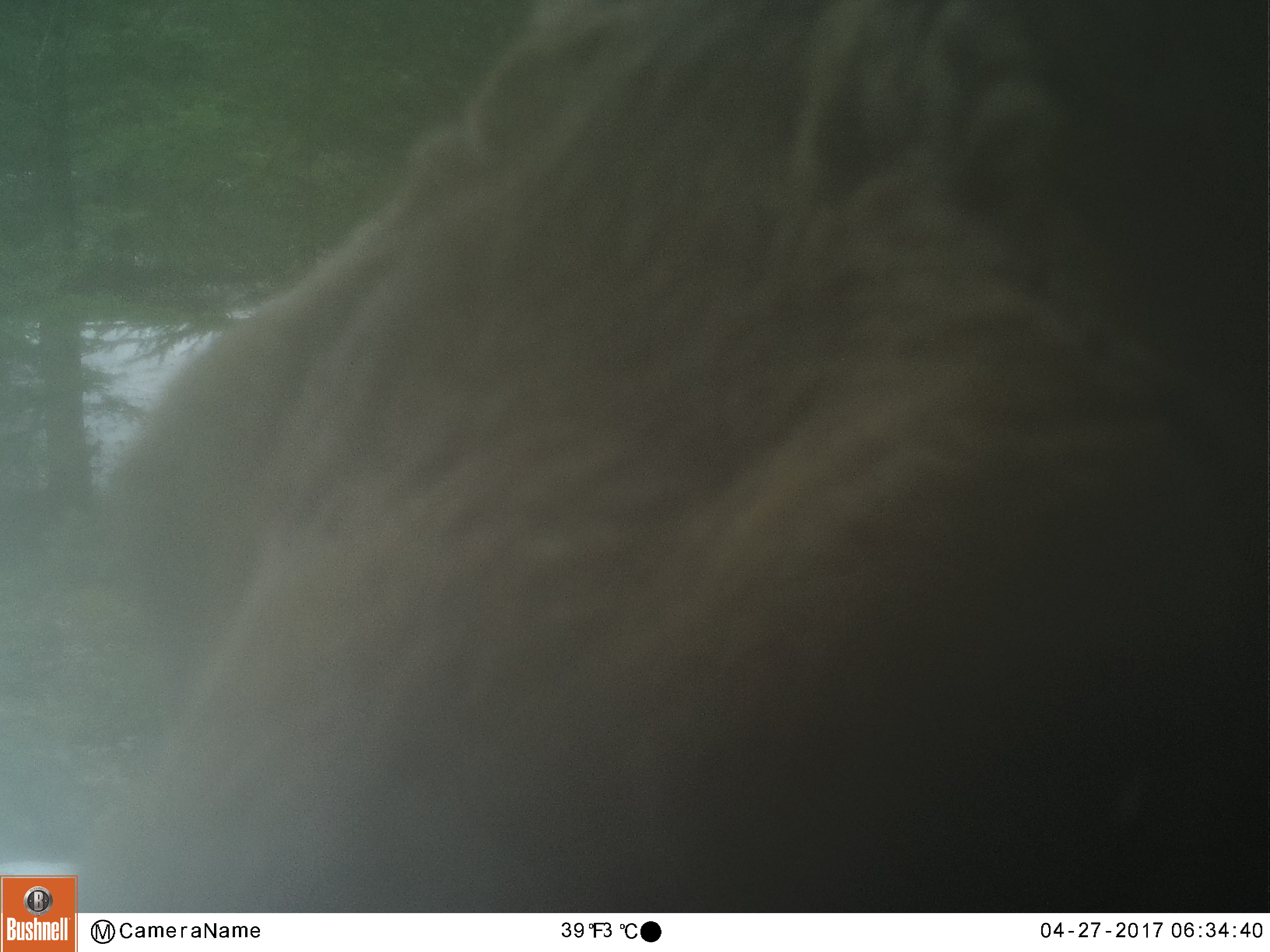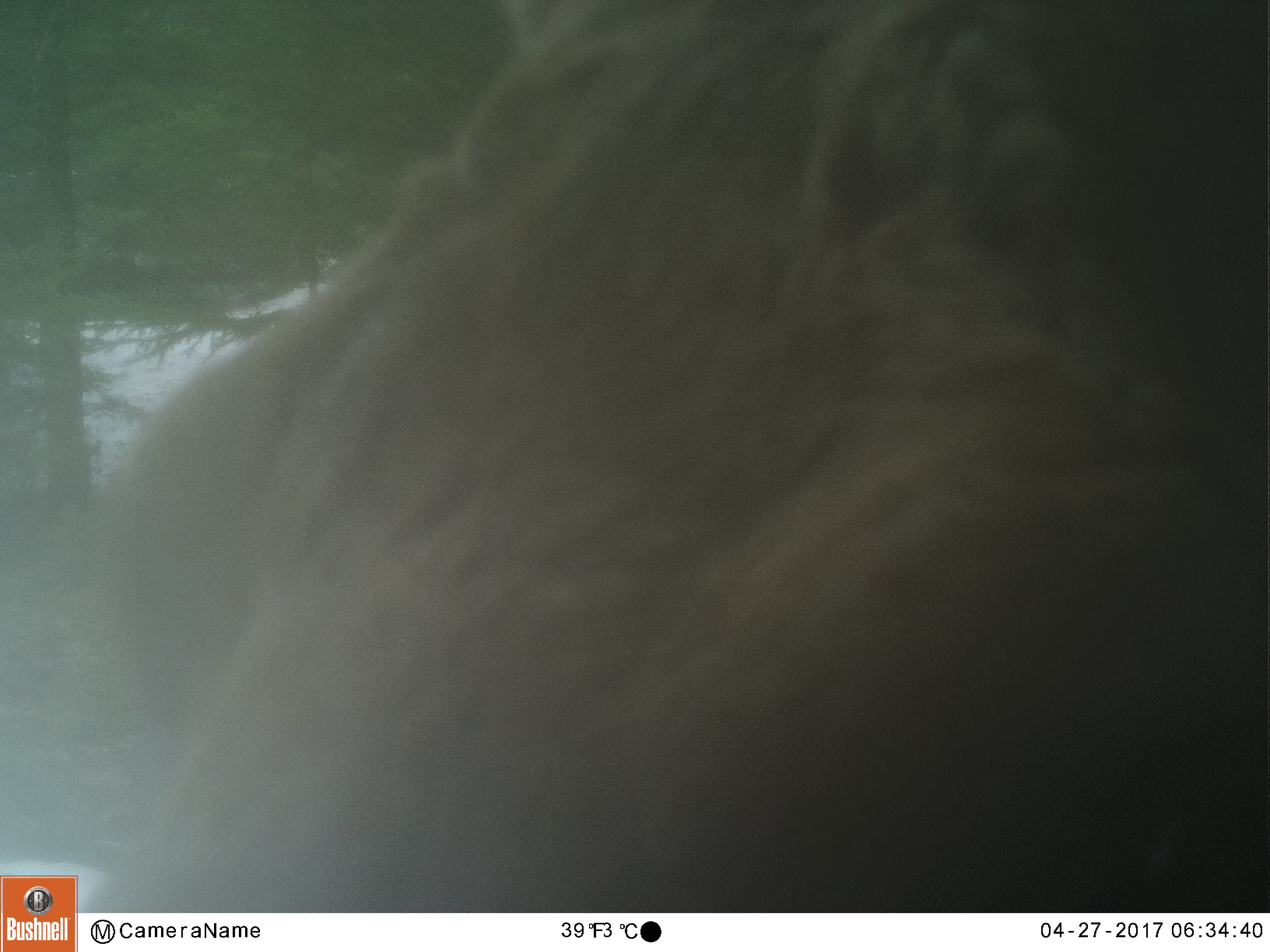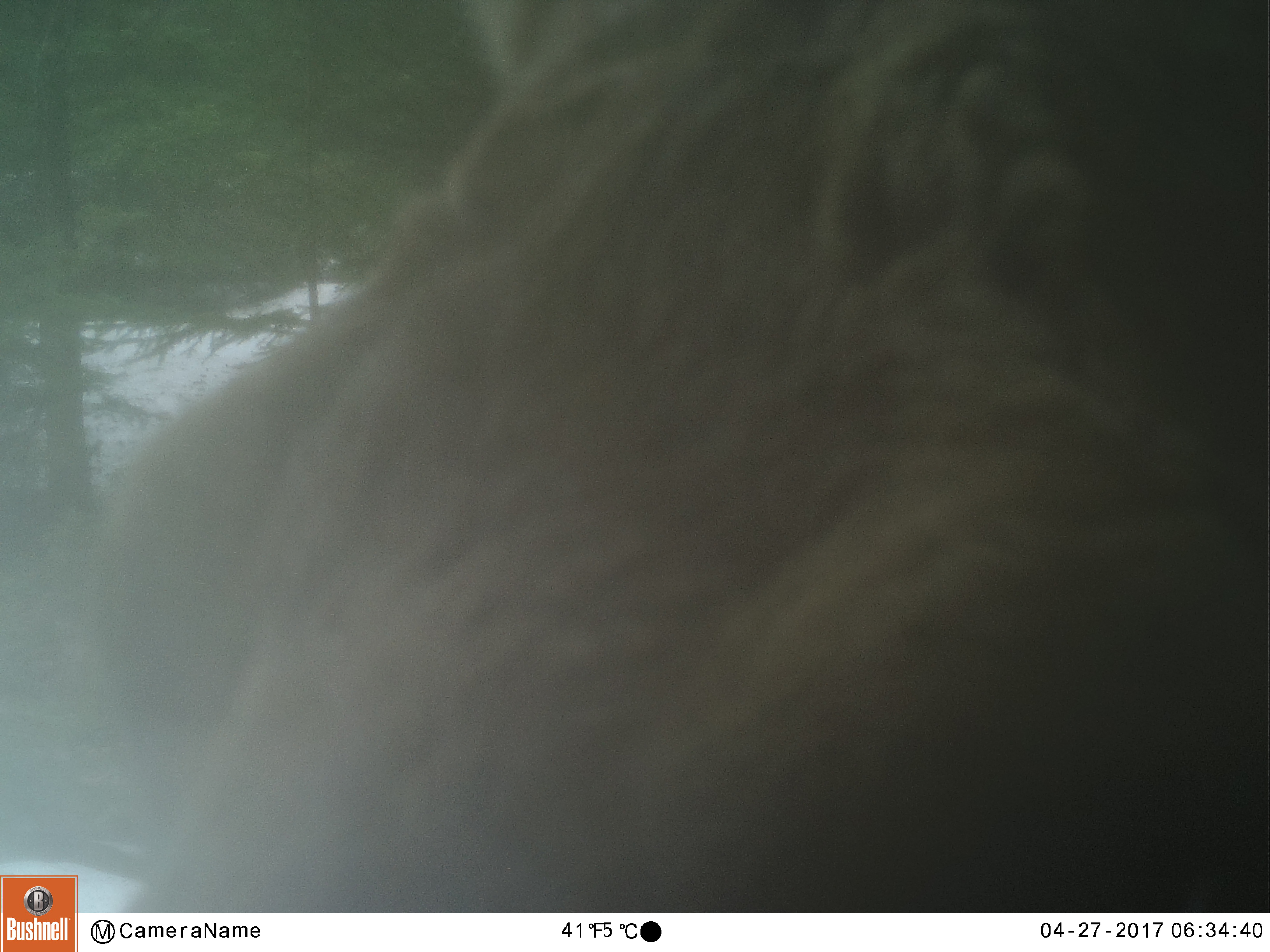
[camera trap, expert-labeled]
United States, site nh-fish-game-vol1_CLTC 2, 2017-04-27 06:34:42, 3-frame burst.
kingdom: Animalia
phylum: Chordata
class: Mammalia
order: Artiodactyla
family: Cervidae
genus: Alces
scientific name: Alces alces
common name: moose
Moose (Alces alces).